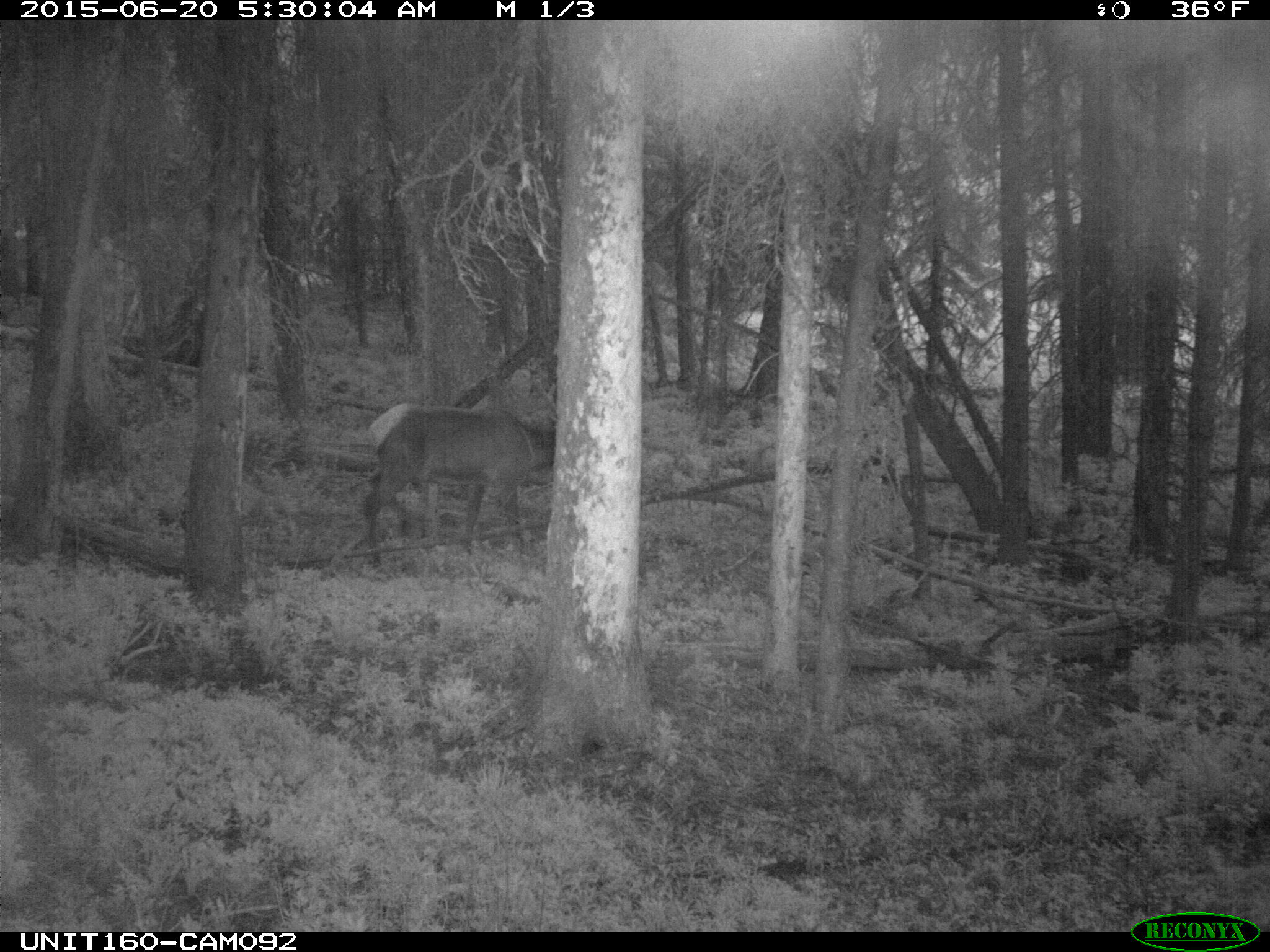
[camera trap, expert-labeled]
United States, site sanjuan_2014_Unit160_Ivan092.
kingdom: Animalia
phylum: Chordata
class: Mammalia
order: Artiodactyla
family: Cervidae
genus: Cervus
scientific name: Cervus elaphus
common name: red deer